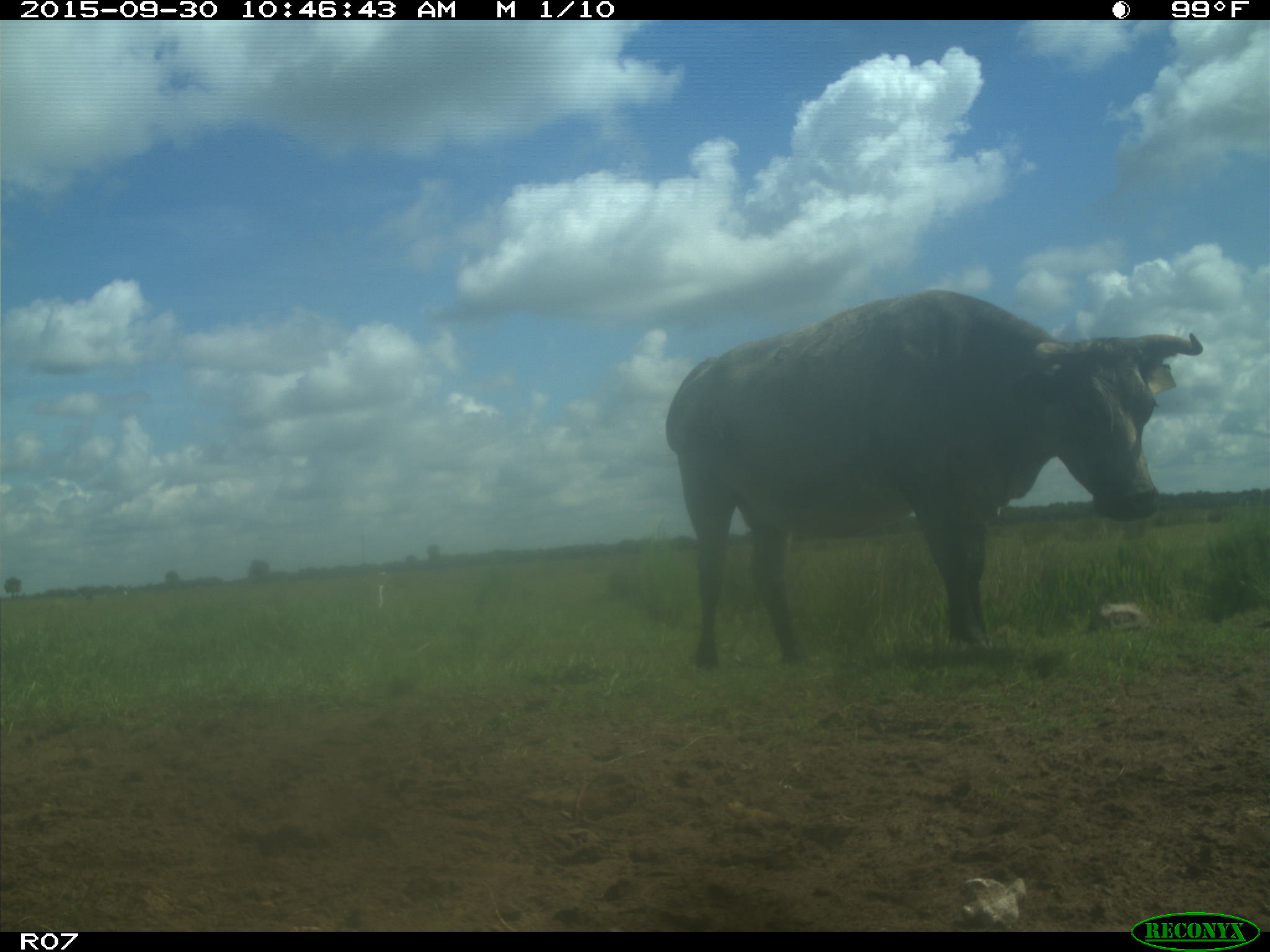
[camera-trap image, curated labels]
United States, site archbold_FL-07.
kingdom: Animalia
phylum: Chordata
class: Mammalia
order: Artiodactyla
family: Bovidae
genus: Bos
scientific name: Bos taurus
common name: domestic cow